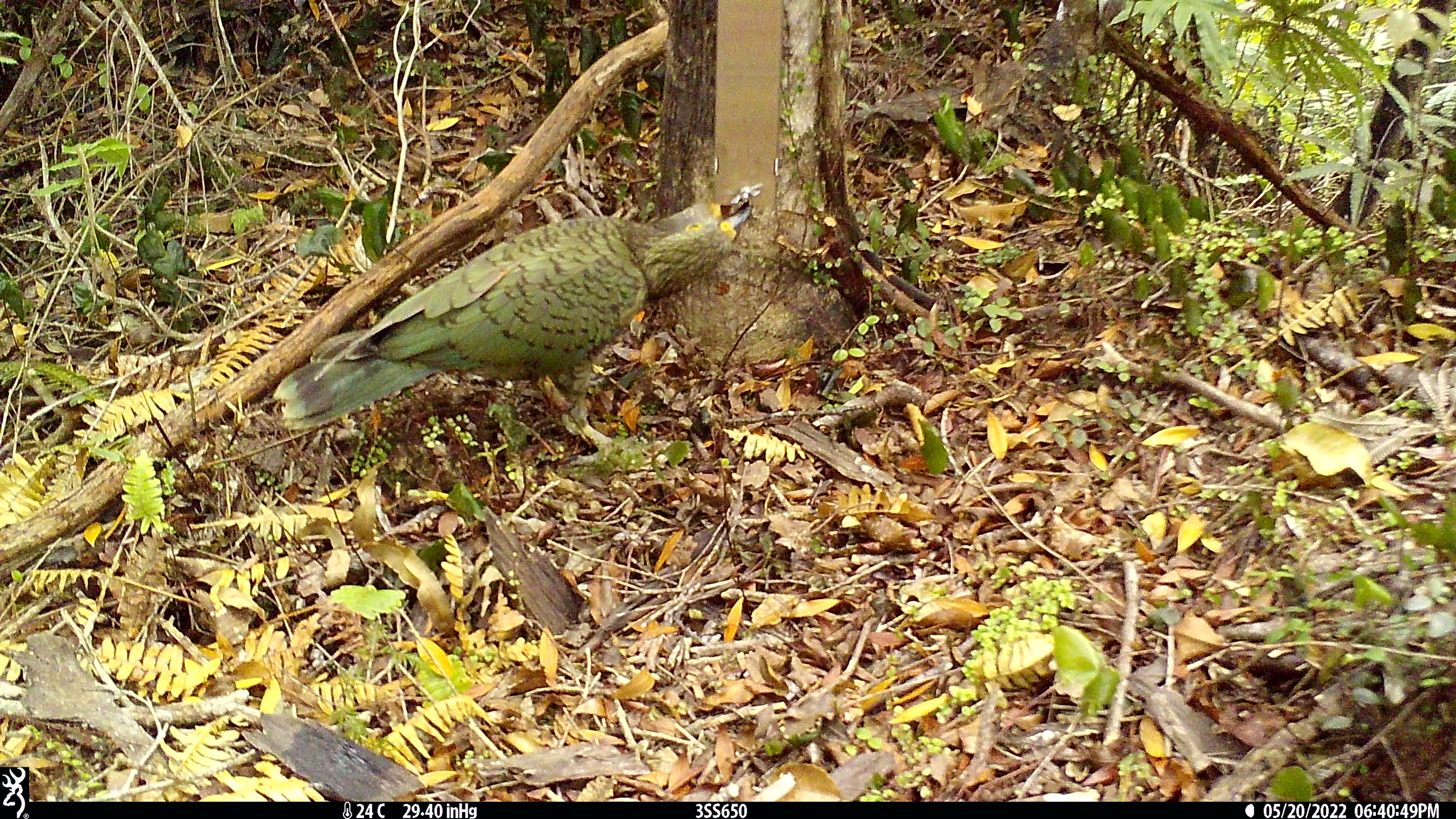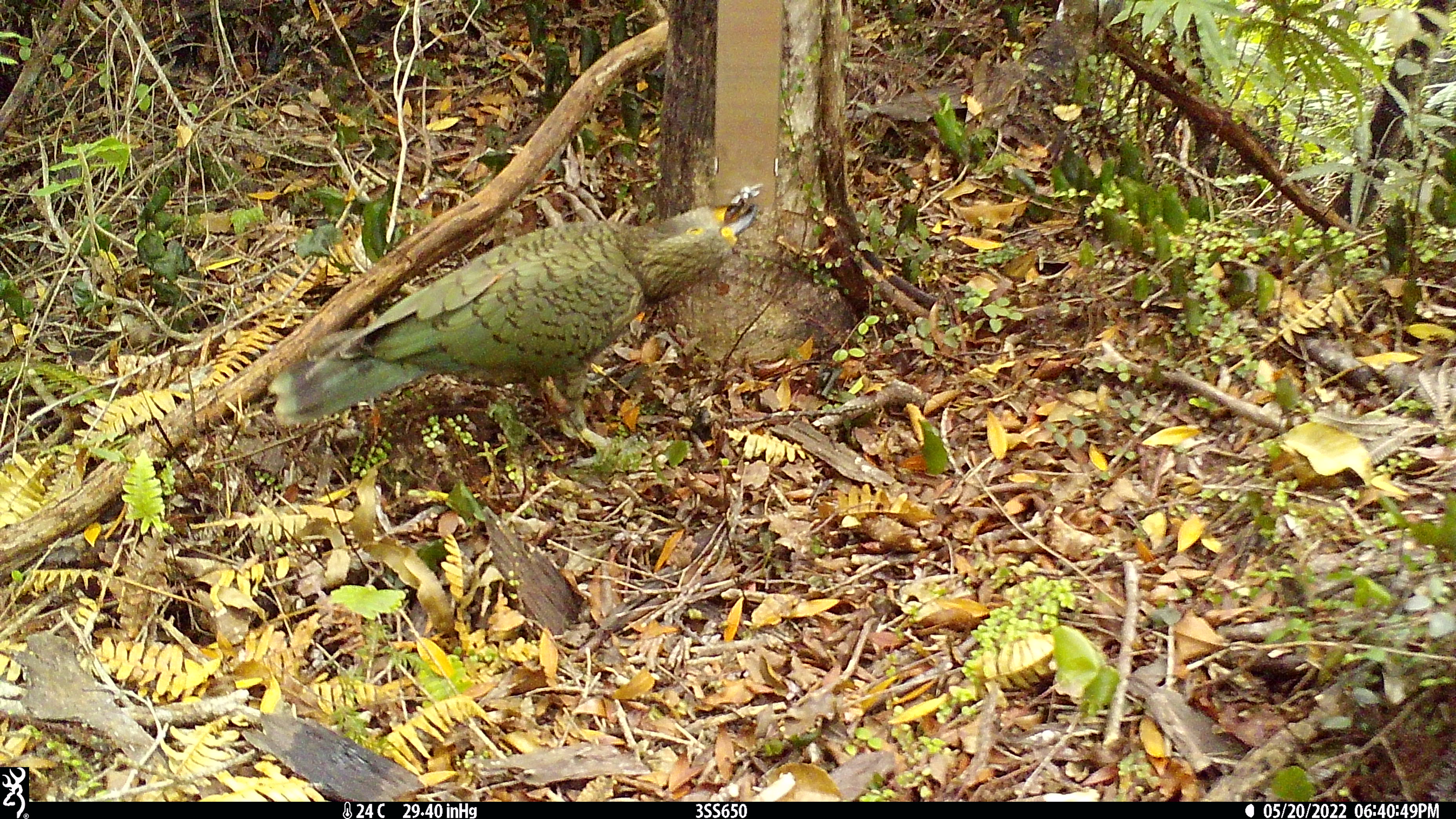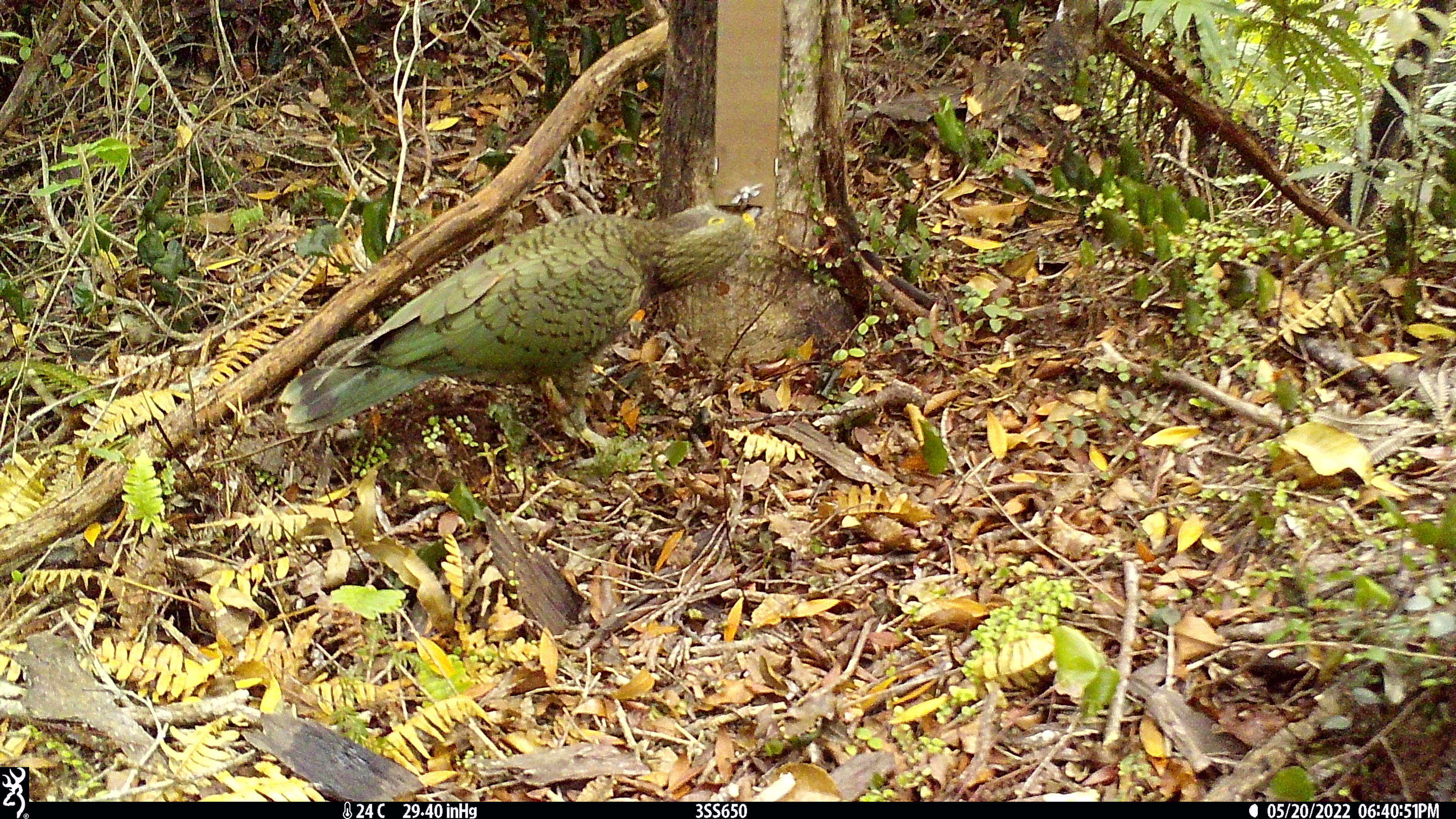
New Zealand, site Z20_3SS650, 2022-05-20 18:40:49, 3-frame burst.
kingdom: Animalia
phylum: Chordata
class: Aves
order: Psittaciformes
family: Strigopidae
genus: Nestor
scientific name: Nestor notabilis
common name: kea